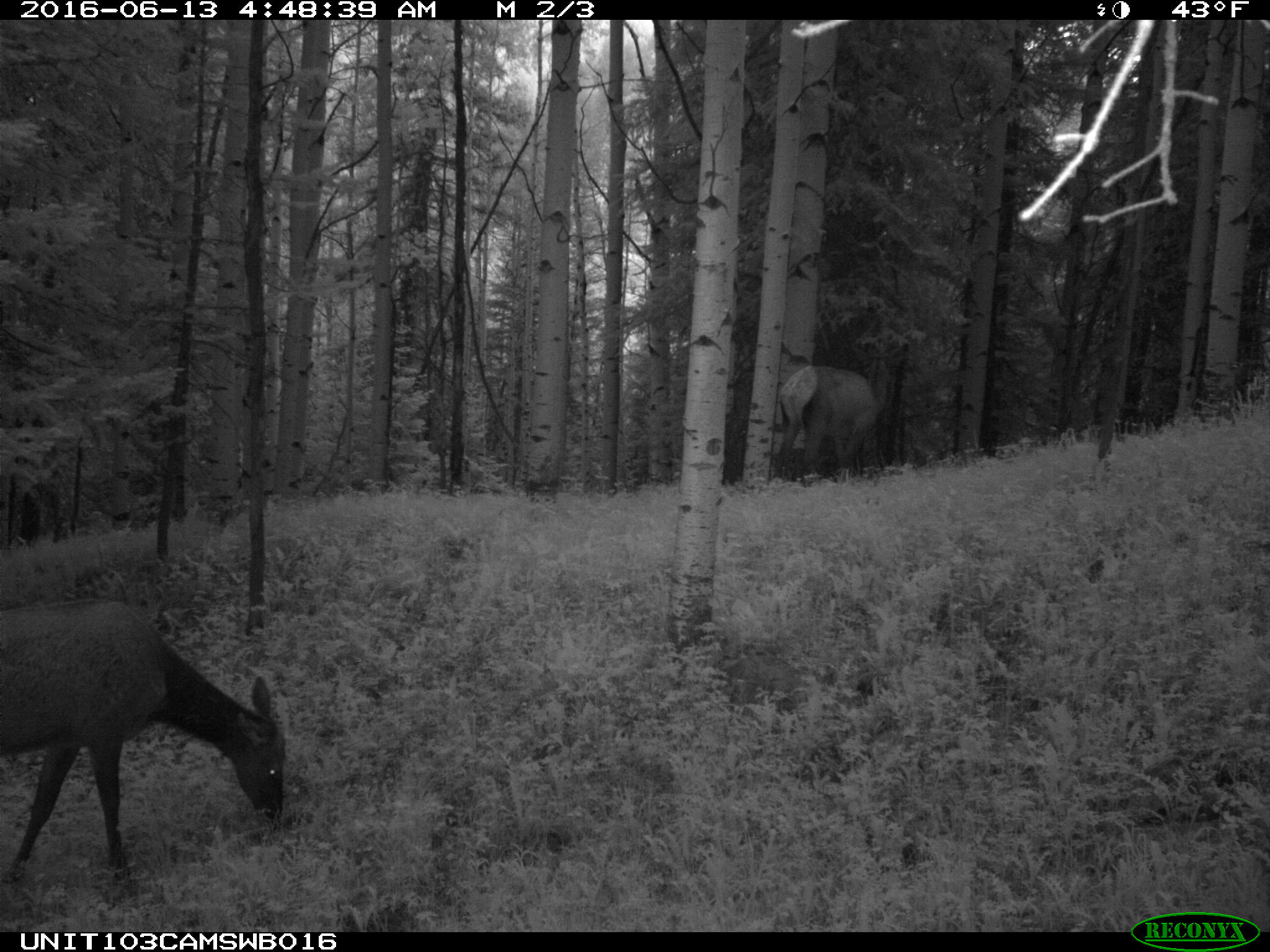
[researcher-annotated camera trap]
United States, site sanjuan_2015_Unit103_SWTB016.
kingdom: Animalia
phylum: Chordata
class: Mammalia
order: Artiodactyla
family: Cervidae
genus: Cervus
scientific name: Cervus elaphus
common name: red deer